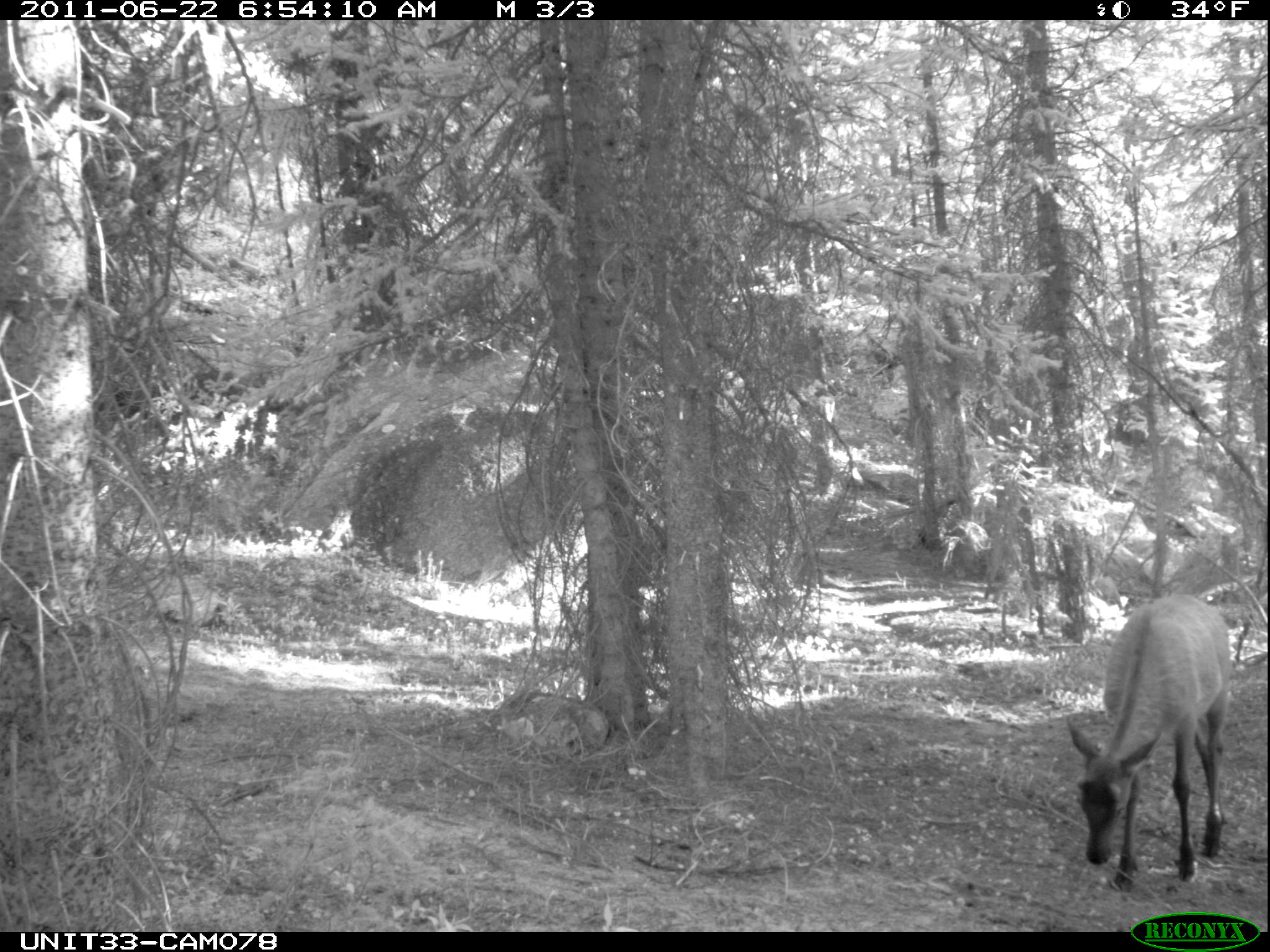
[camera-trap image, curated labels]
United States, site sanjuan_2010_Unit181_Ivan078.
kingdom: Animalia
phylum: Chordata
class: Mammalia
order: Artiodactyla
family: Cervidae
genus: Cervus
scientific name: Cervus elaphus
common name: red deer